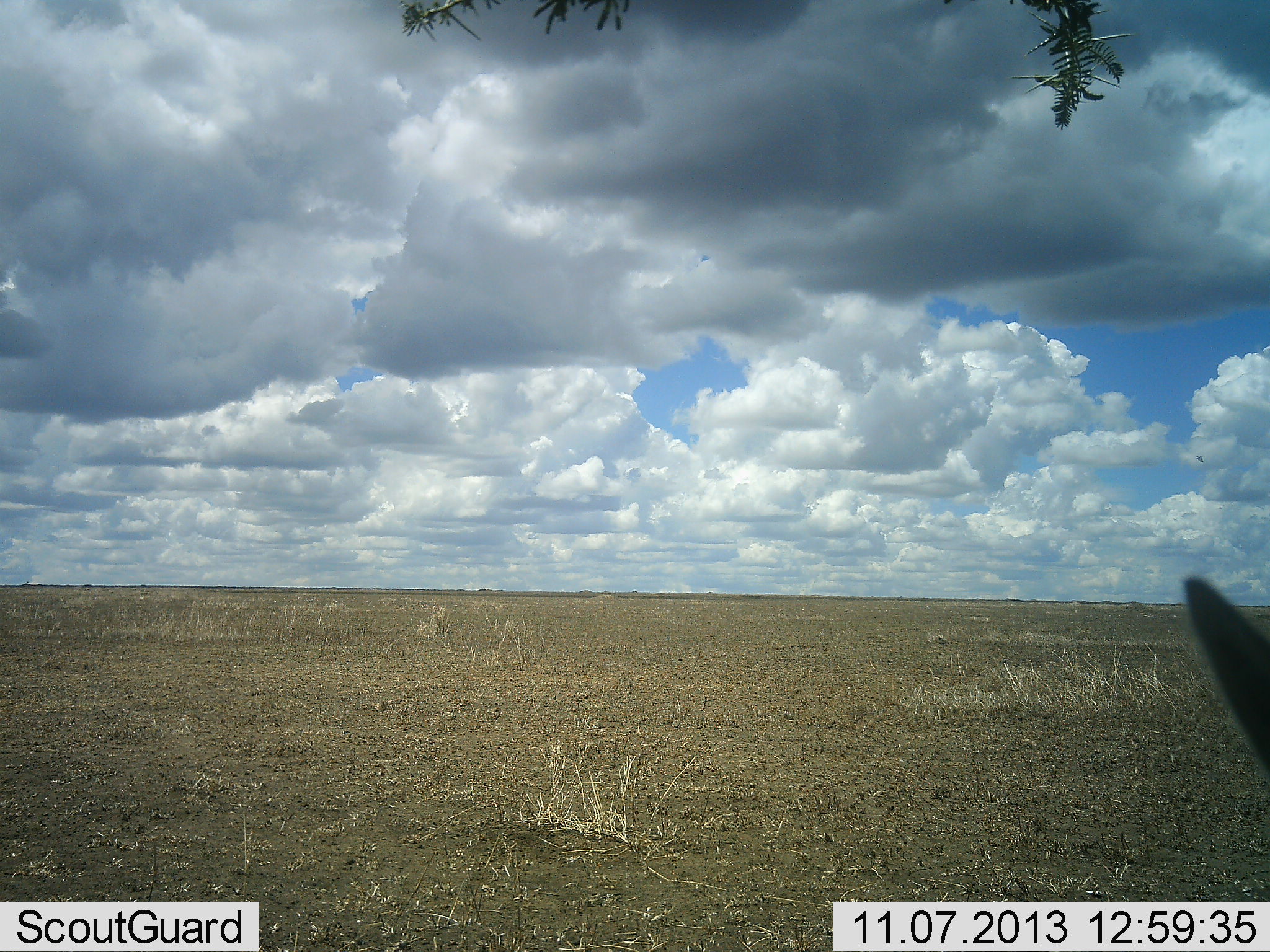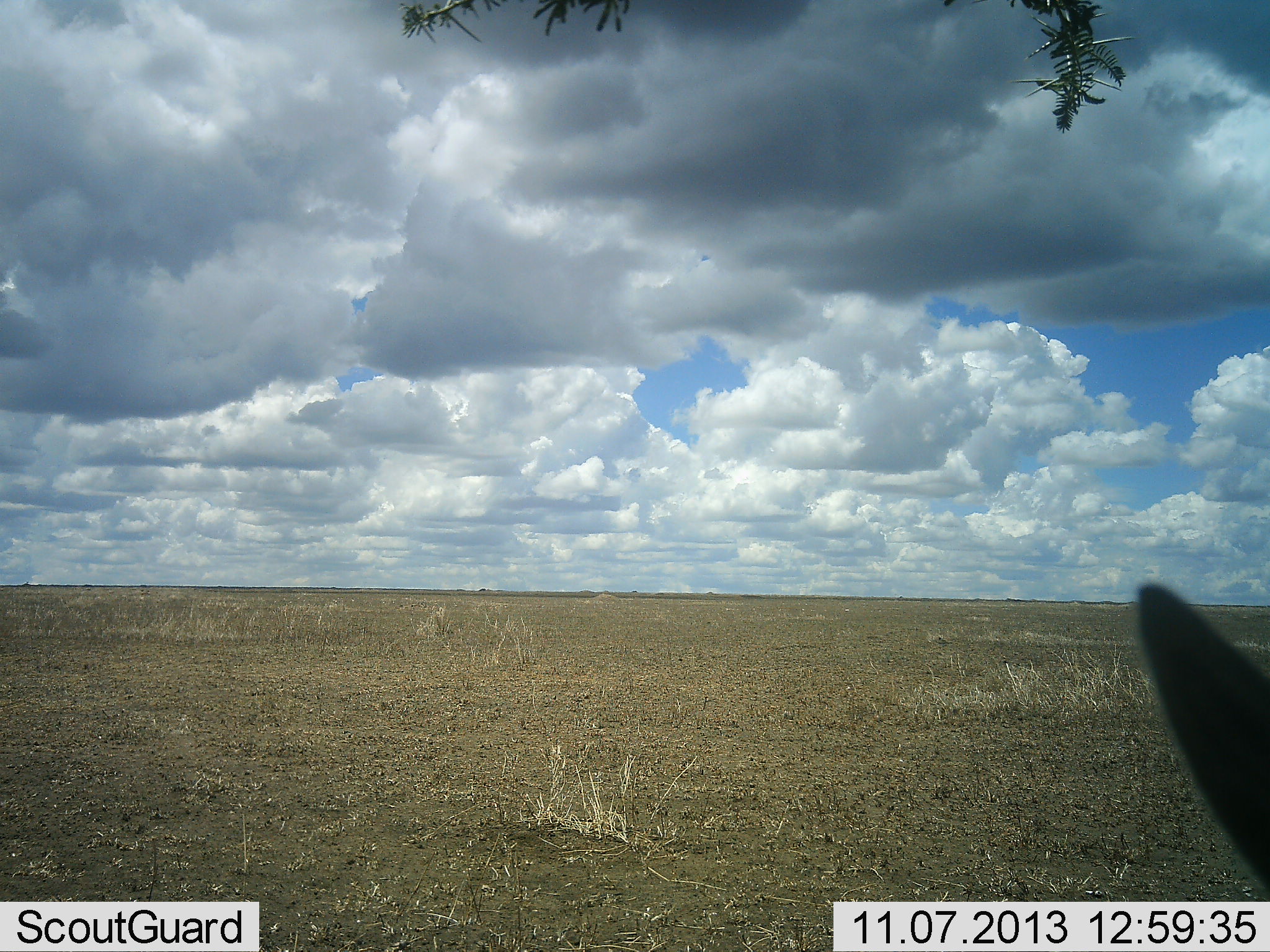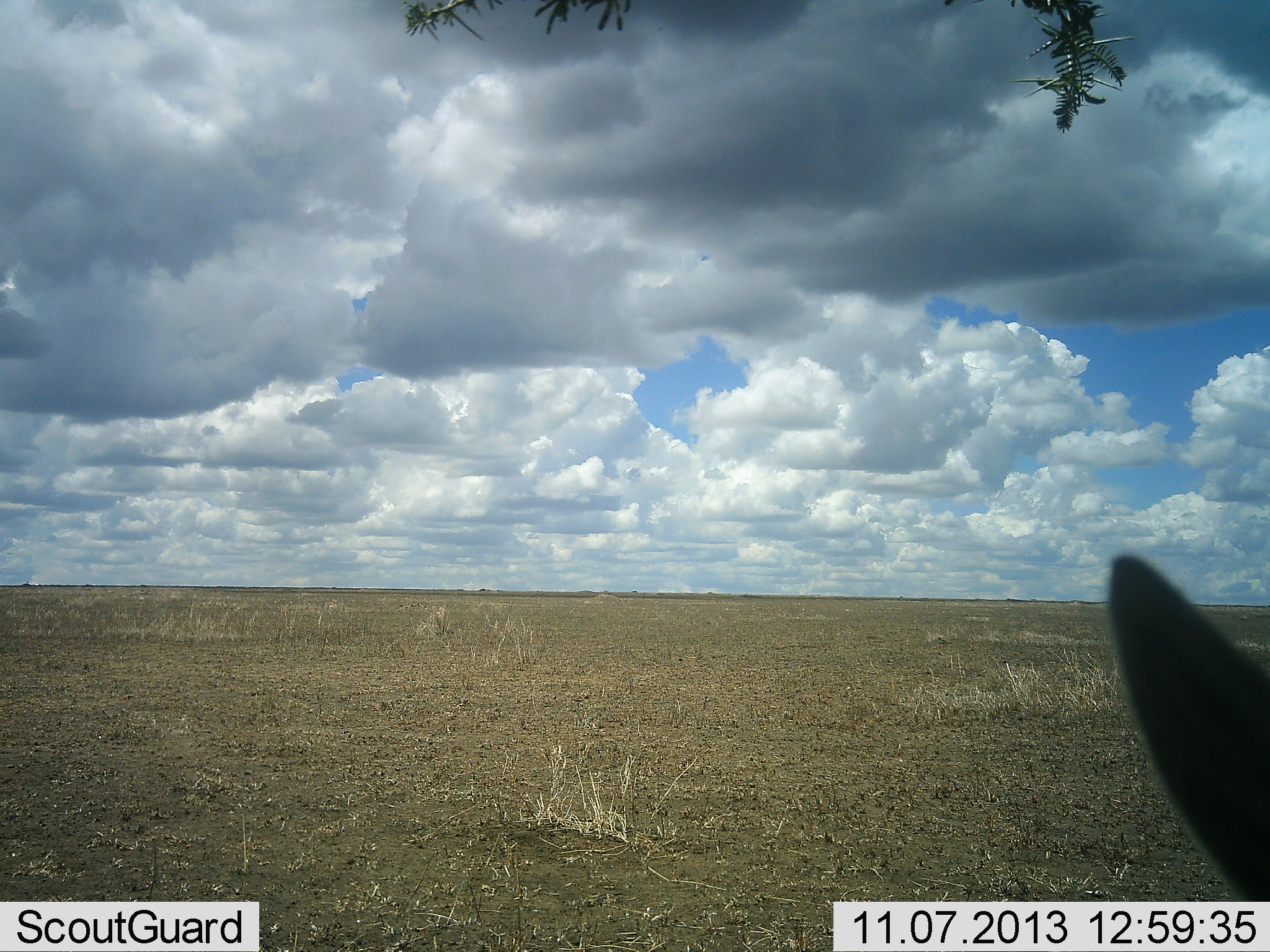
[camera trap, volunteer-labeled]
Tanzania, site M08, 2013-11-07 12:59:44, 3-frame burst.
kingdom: Animalia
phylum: Chordata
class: Mammalia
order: Artiodactyla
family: Bovidae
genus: Eudorcas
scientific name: Eudorcas thomsonii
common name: thomson's gazelle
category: gazellethomsons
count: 1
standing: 100%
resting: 0%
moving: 0%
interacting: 0%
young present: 0%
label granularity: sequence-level